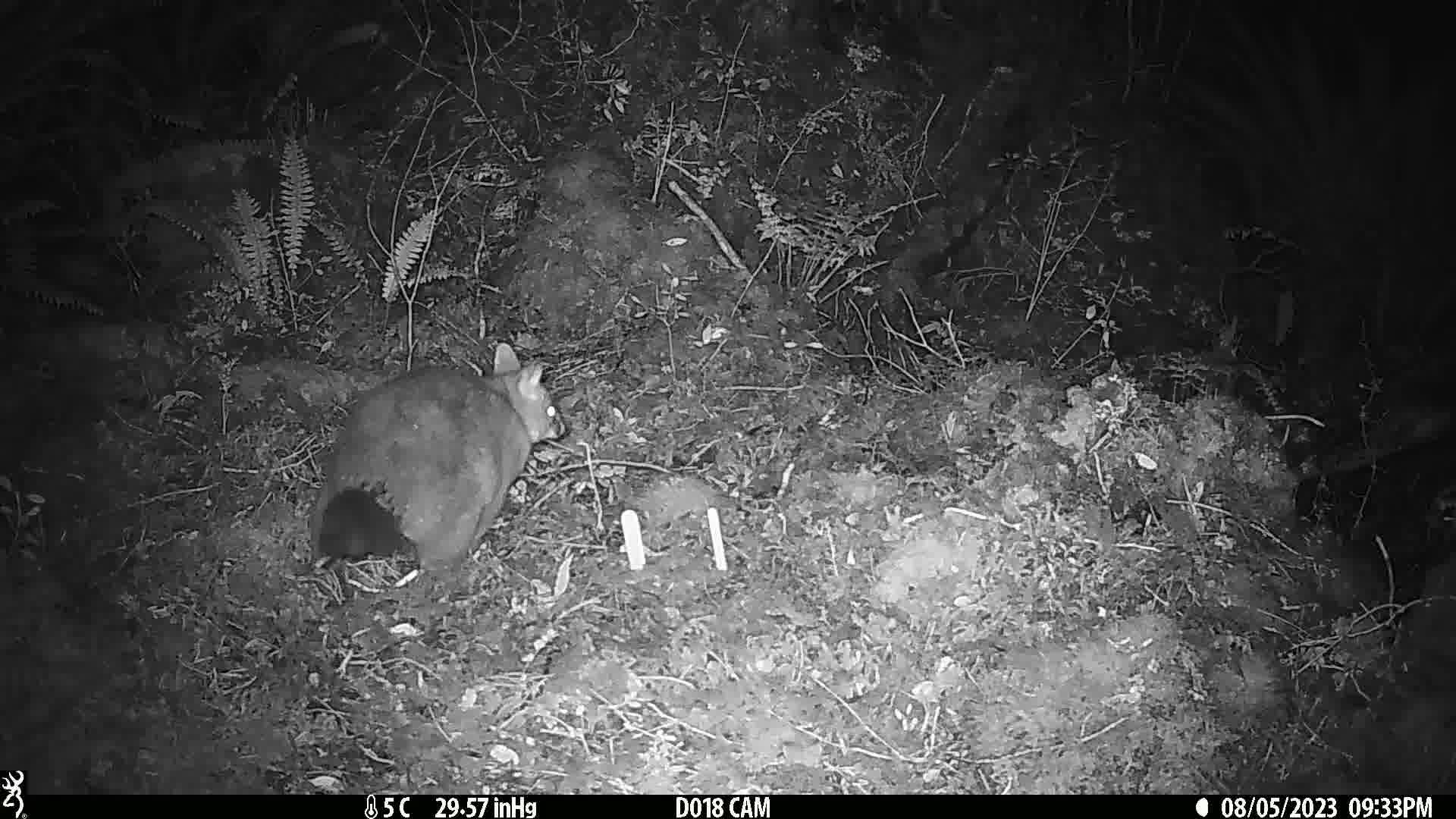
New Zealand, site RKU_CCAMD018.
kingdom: Animalia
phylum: Chordata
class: Mammalia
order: Diprotodontia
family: Phalangeridae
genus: Trichosurus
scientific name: Trichosurus vulpecula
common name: common brushtail possum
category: possum